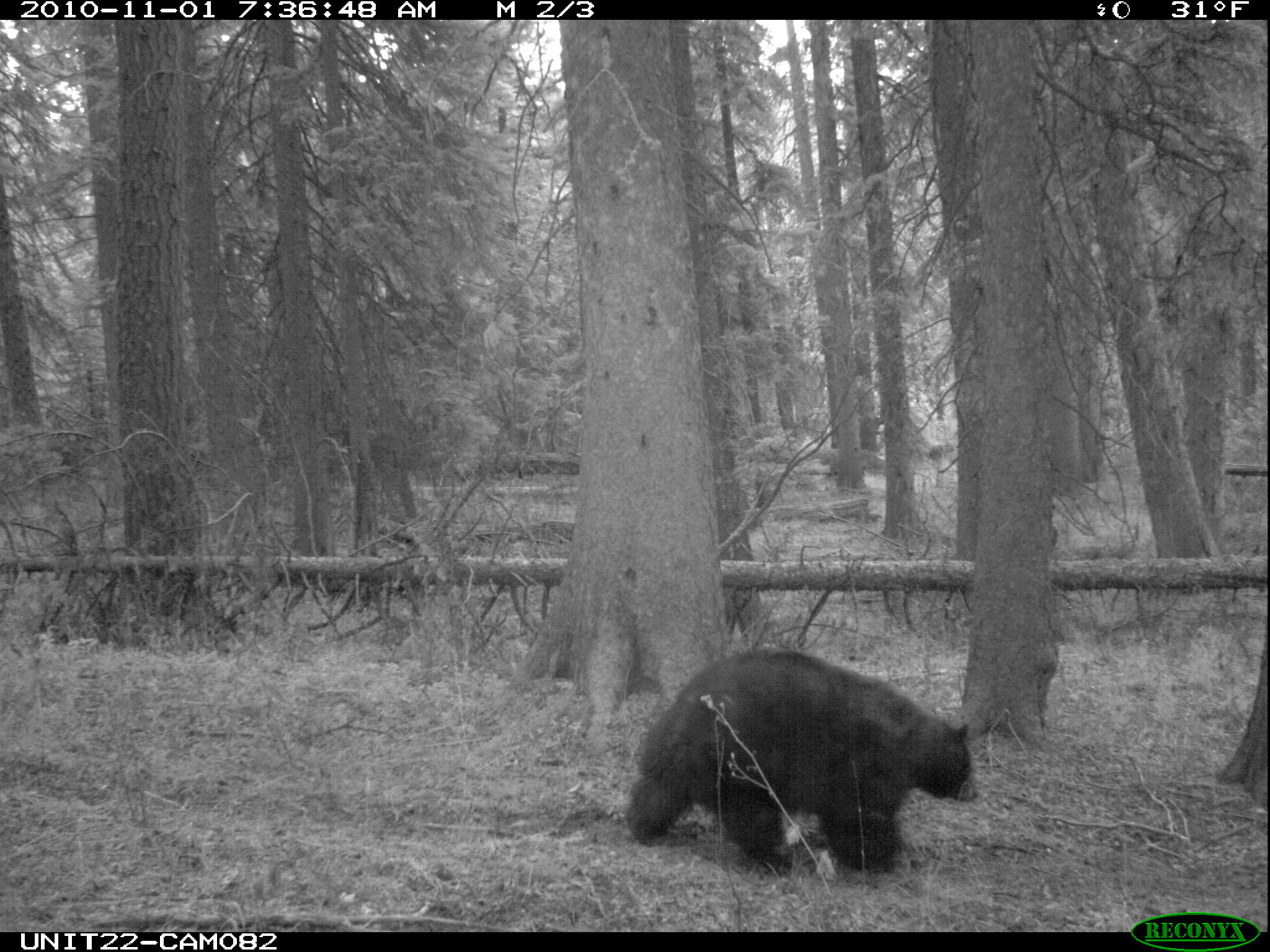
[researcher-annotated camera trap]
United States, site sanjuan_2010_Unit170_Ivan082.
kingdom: Animalia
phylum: Chordata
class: Mammalia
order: Carnivora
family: Ursidae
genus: Ursus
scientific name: Ursus americanus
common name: american black bear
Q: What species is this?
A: Ursus americanus (american black bear).